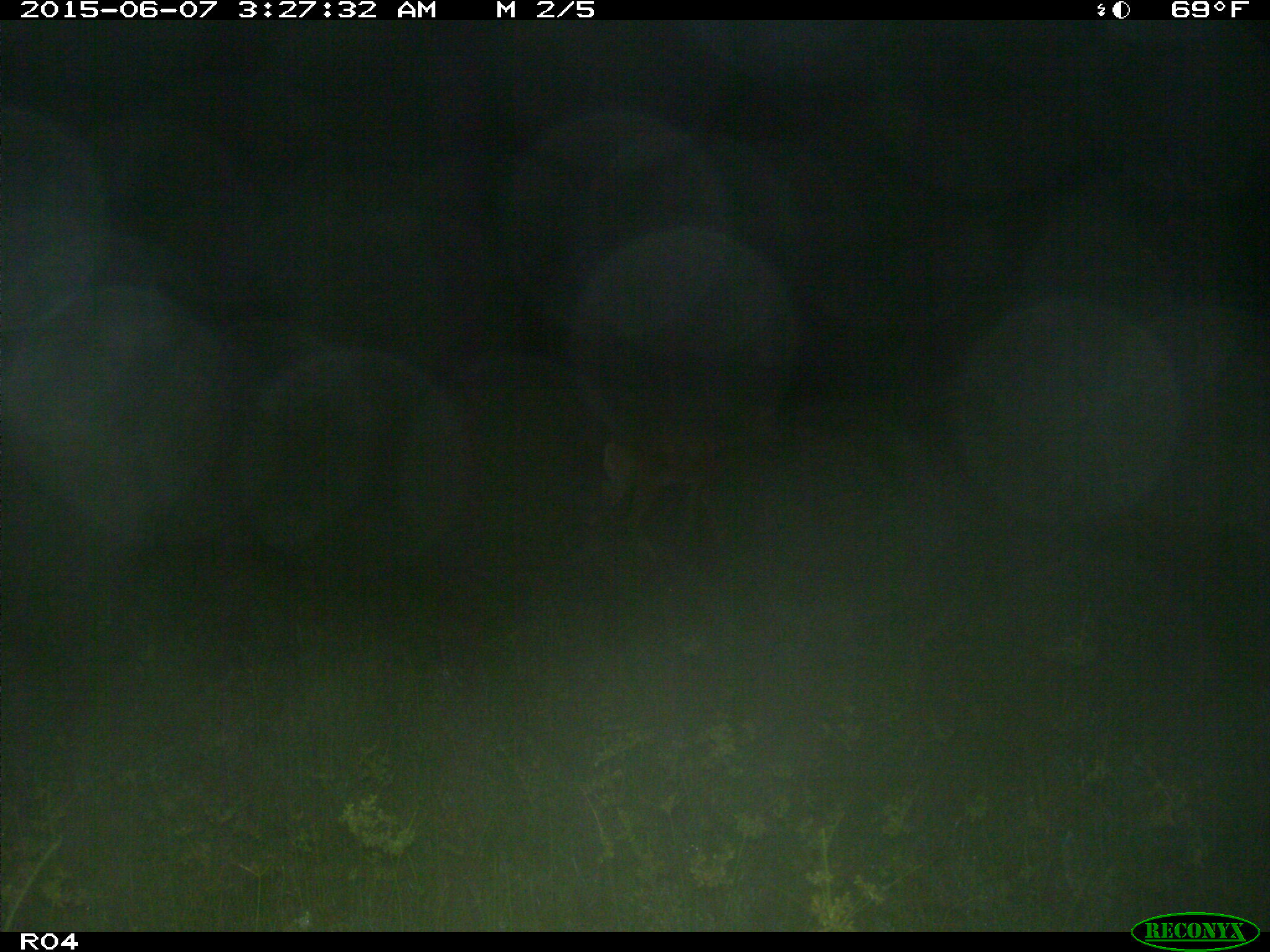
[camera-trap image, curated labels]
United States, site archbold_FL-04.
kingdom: Animalia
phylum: Chordata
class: Mammalia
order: Artiodactyla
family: Cervidae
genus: Odocoileus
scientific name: Odocoileus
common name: deer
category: unidentified deer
Unidentified deer (deer) (Odocoileus).